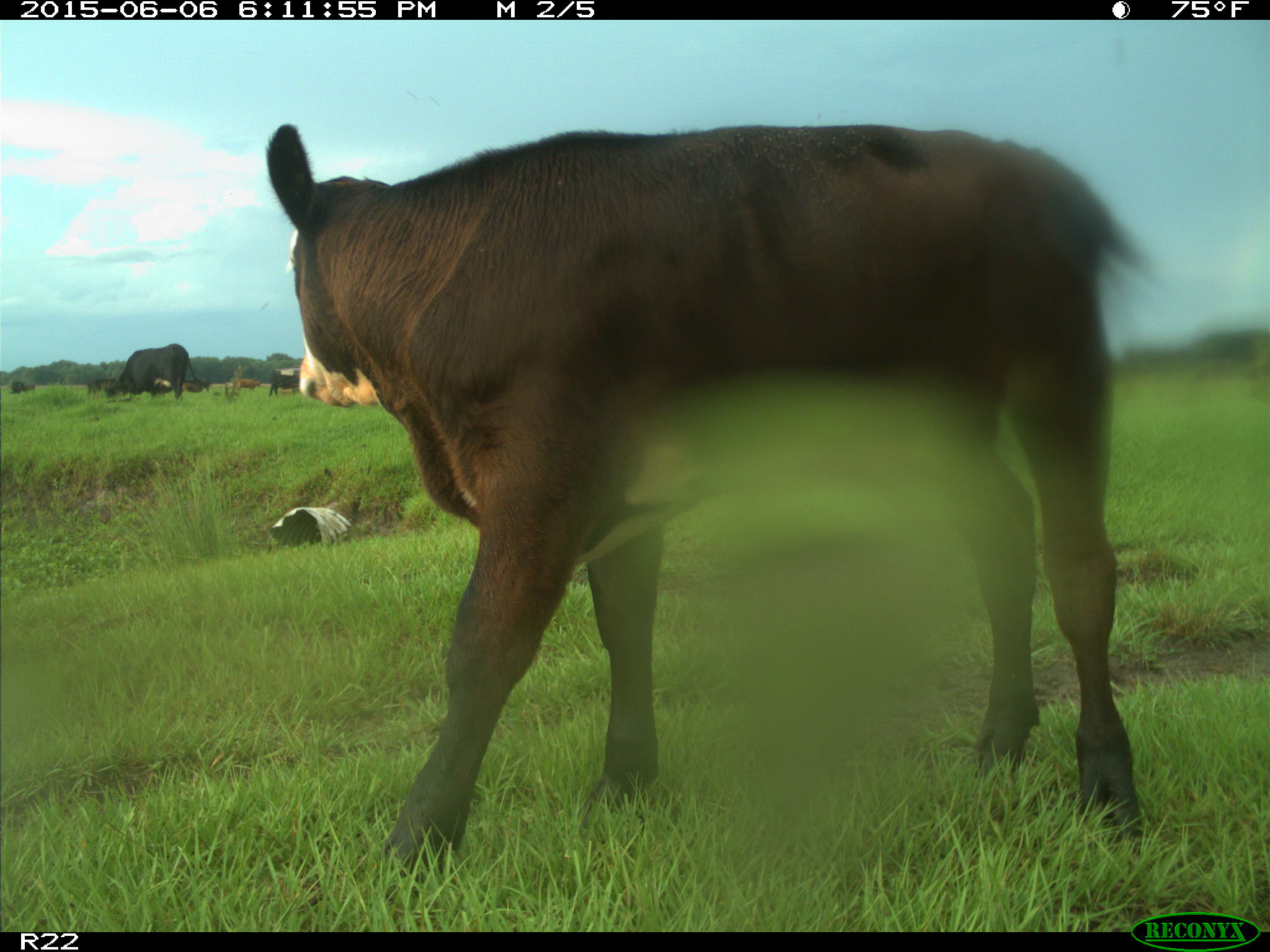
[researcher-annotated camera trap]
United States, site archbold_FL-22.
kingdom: Animalia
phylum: Chordata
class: Mammalia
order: Artiodactyla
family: Bovidae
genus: Bos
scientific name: Bos taurus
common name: domestic cow